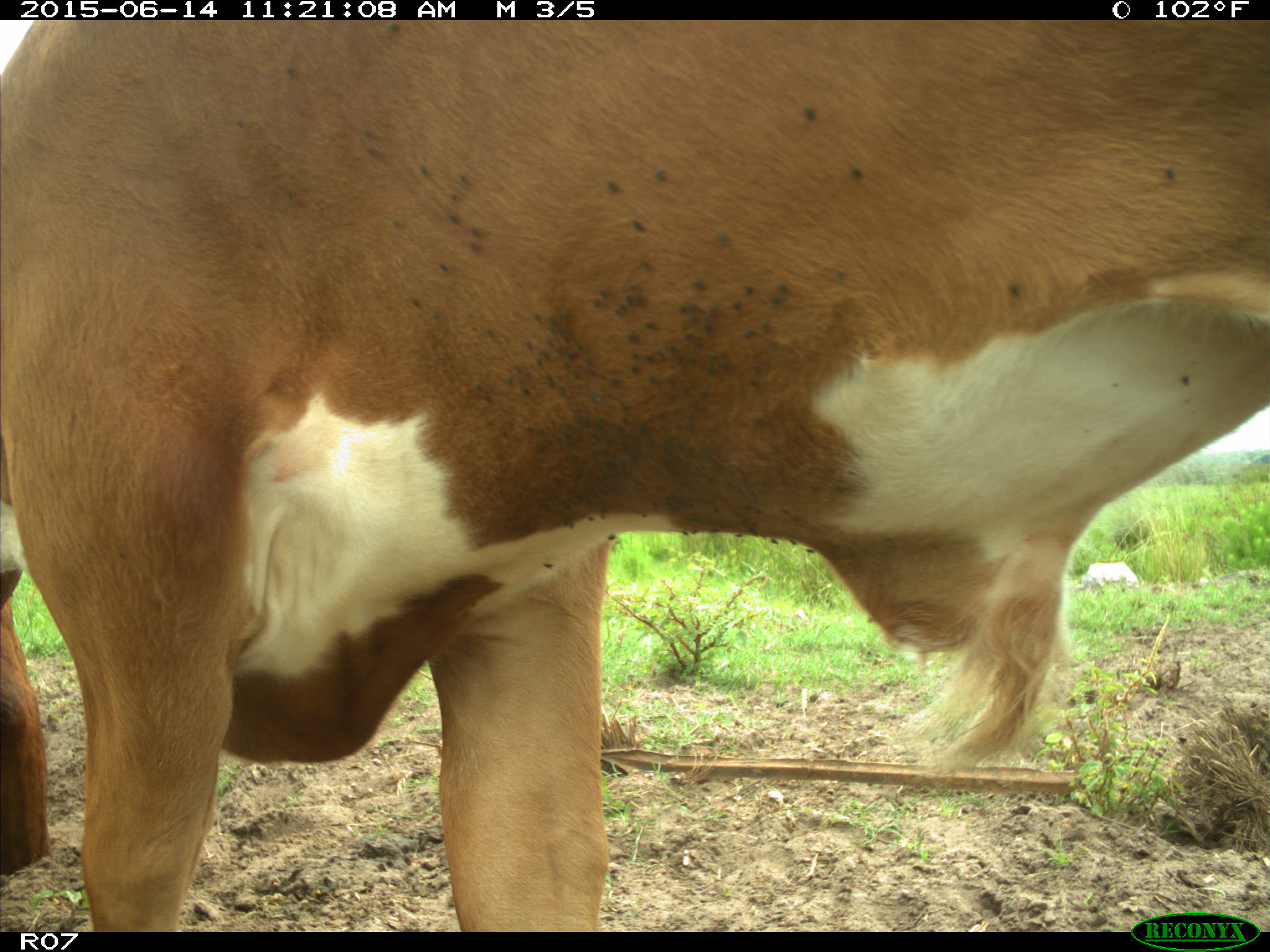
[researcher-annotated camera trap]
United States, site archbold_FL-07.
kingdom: Animalia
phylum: Chordata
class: Mammalia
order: Artiodactyla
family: Bovidae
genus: Bos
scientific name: Bos taurus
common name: domestic cow